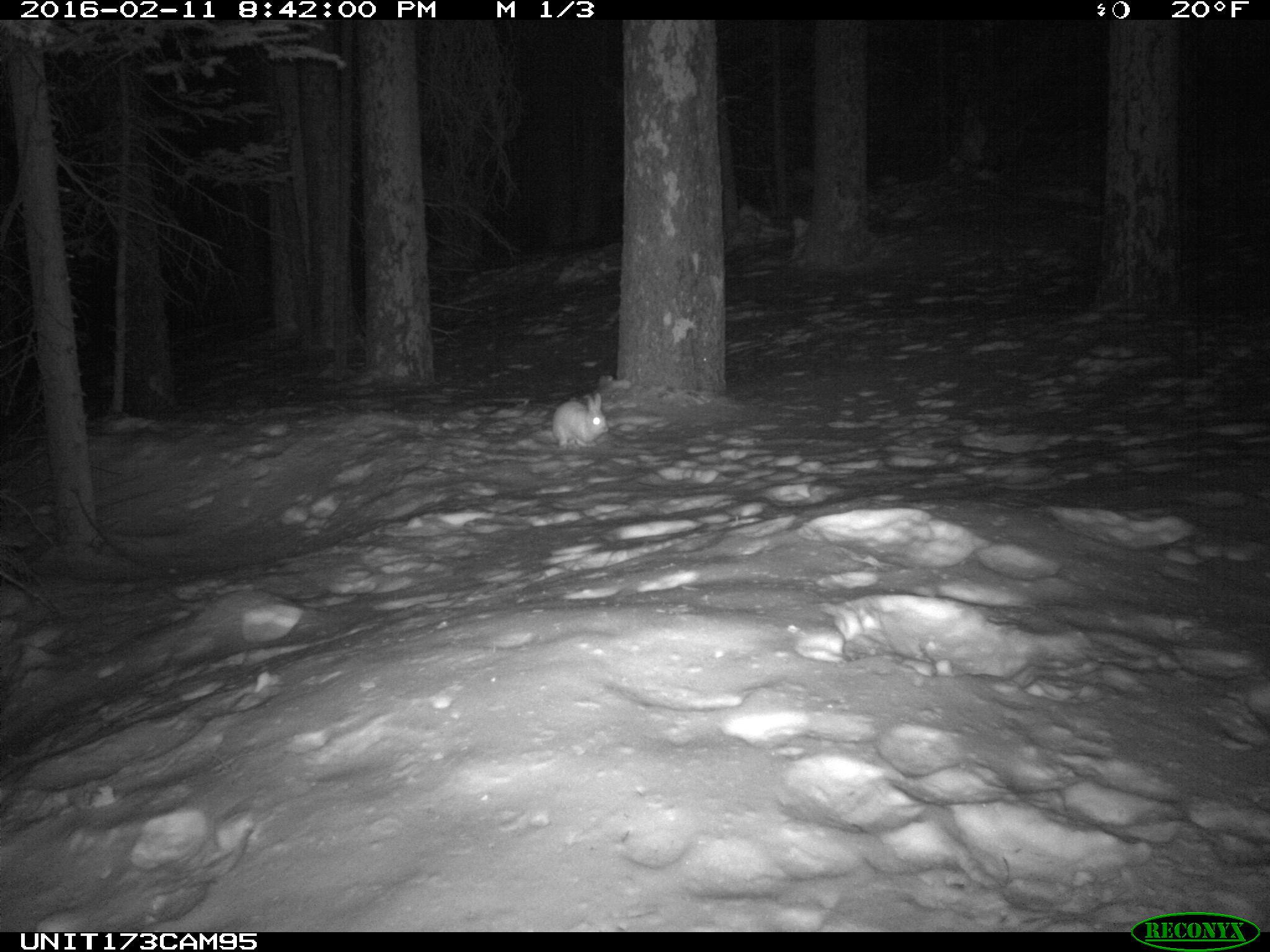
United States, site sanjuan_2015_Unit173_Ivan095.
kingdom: Animalia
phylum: Chordata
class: Mammalia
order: Lagomorpha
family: Leporidae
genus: Lepus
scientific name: Lepus americanus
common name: snowshoe hare